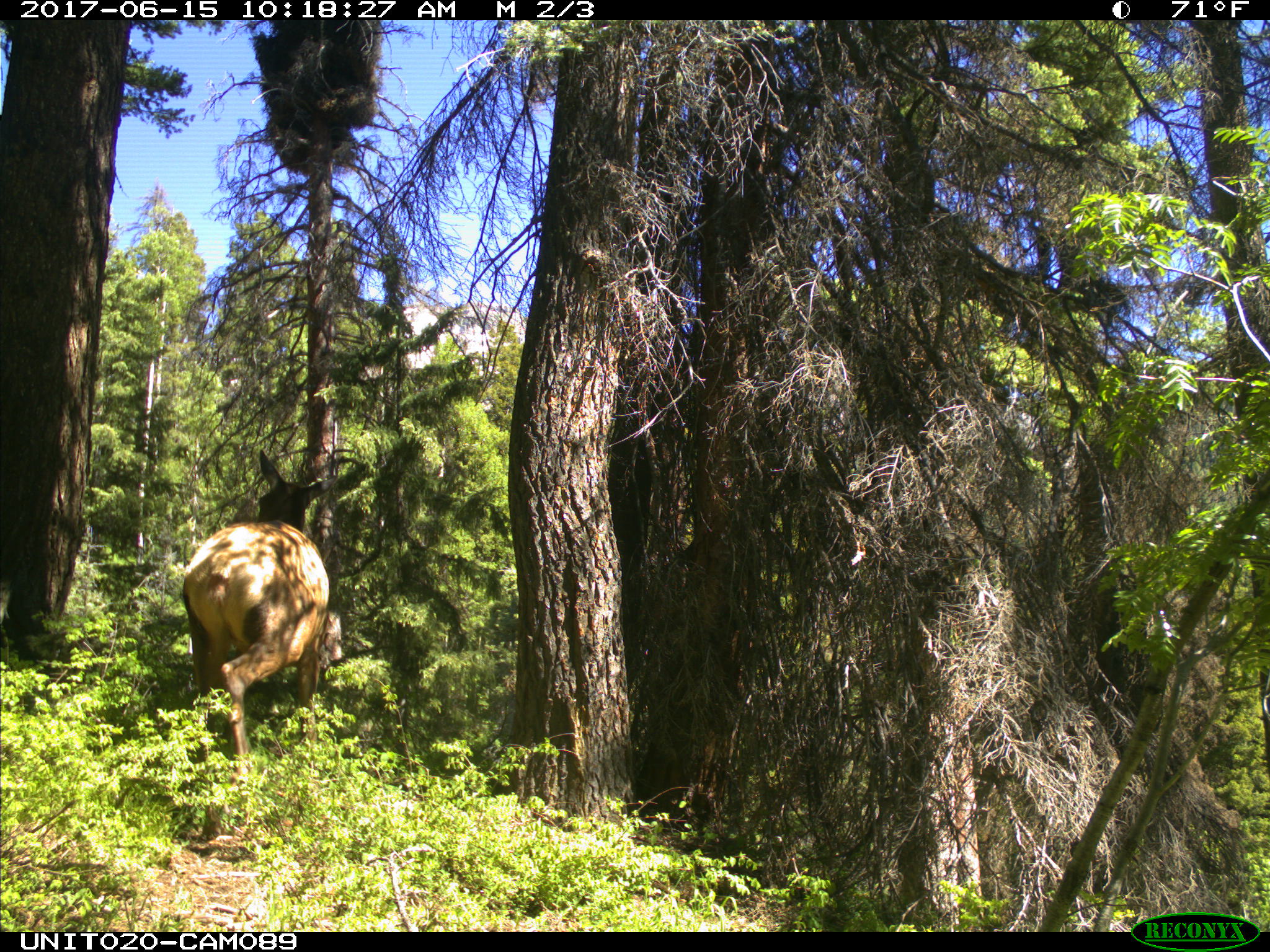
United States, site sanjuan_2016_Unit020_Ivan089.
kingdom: Animalia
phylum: Chordata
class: Mammalia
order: Artiodactyla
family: Cervidae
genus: Cervus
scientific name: Cervus elaphus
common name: red deer